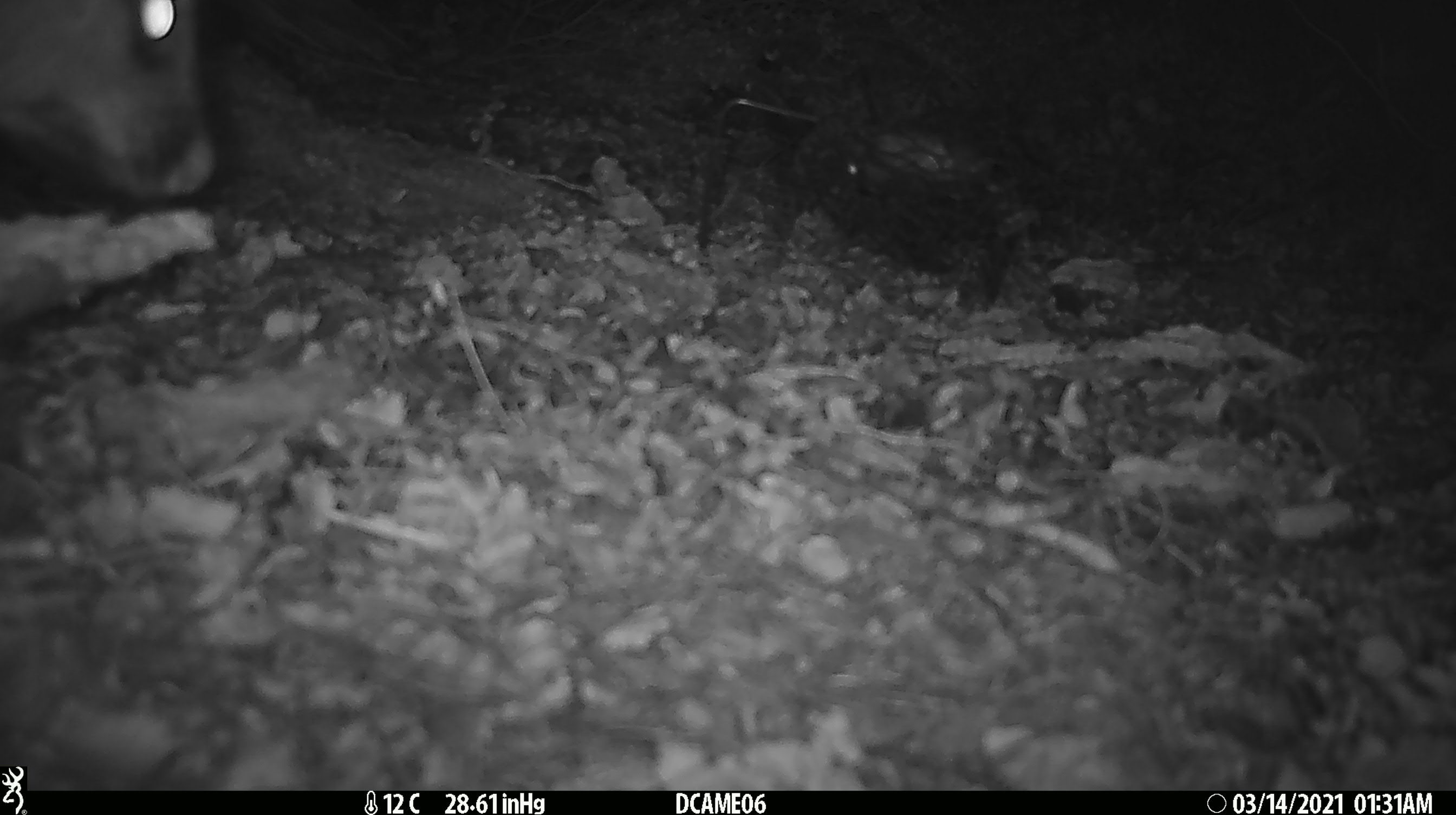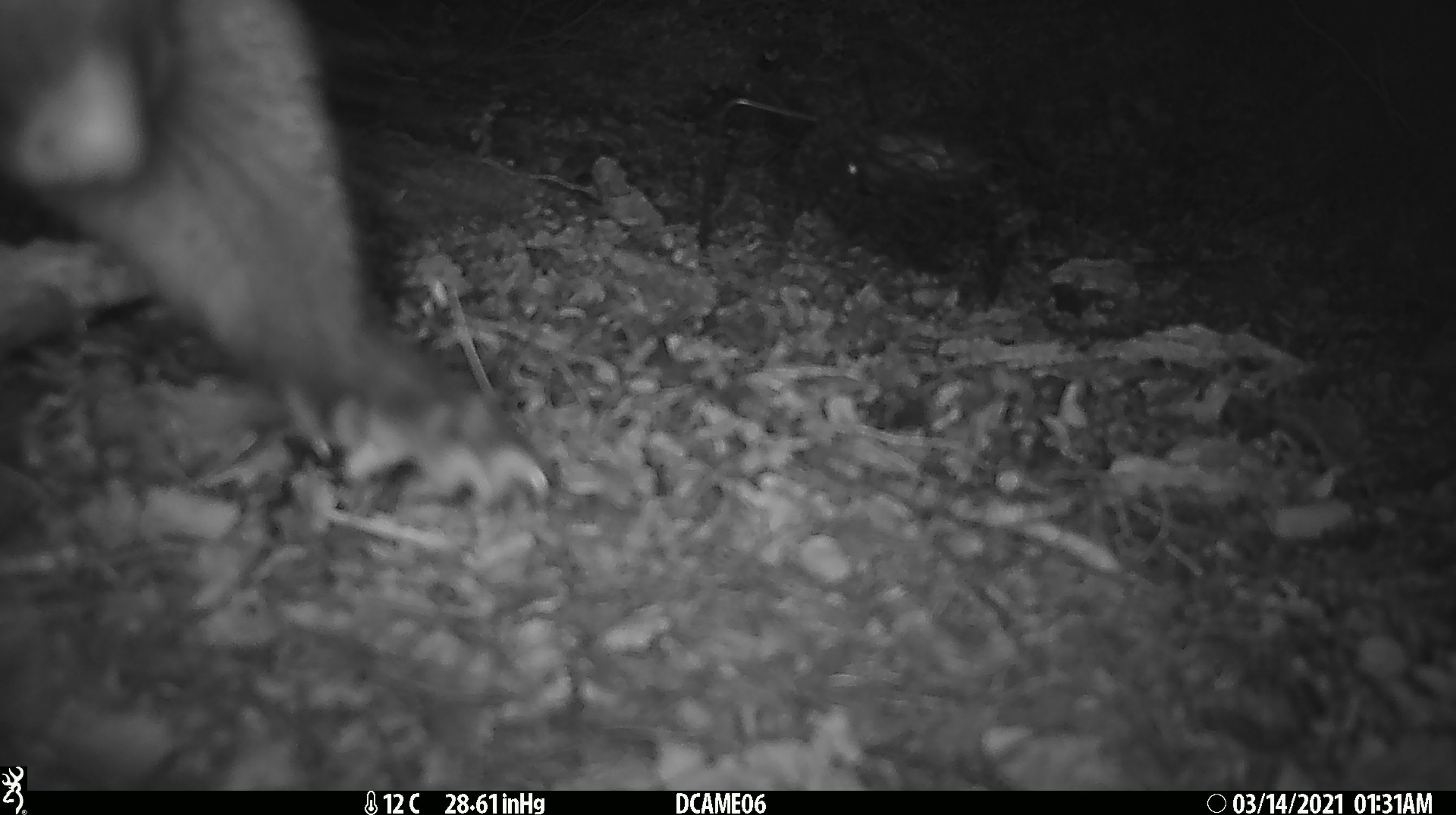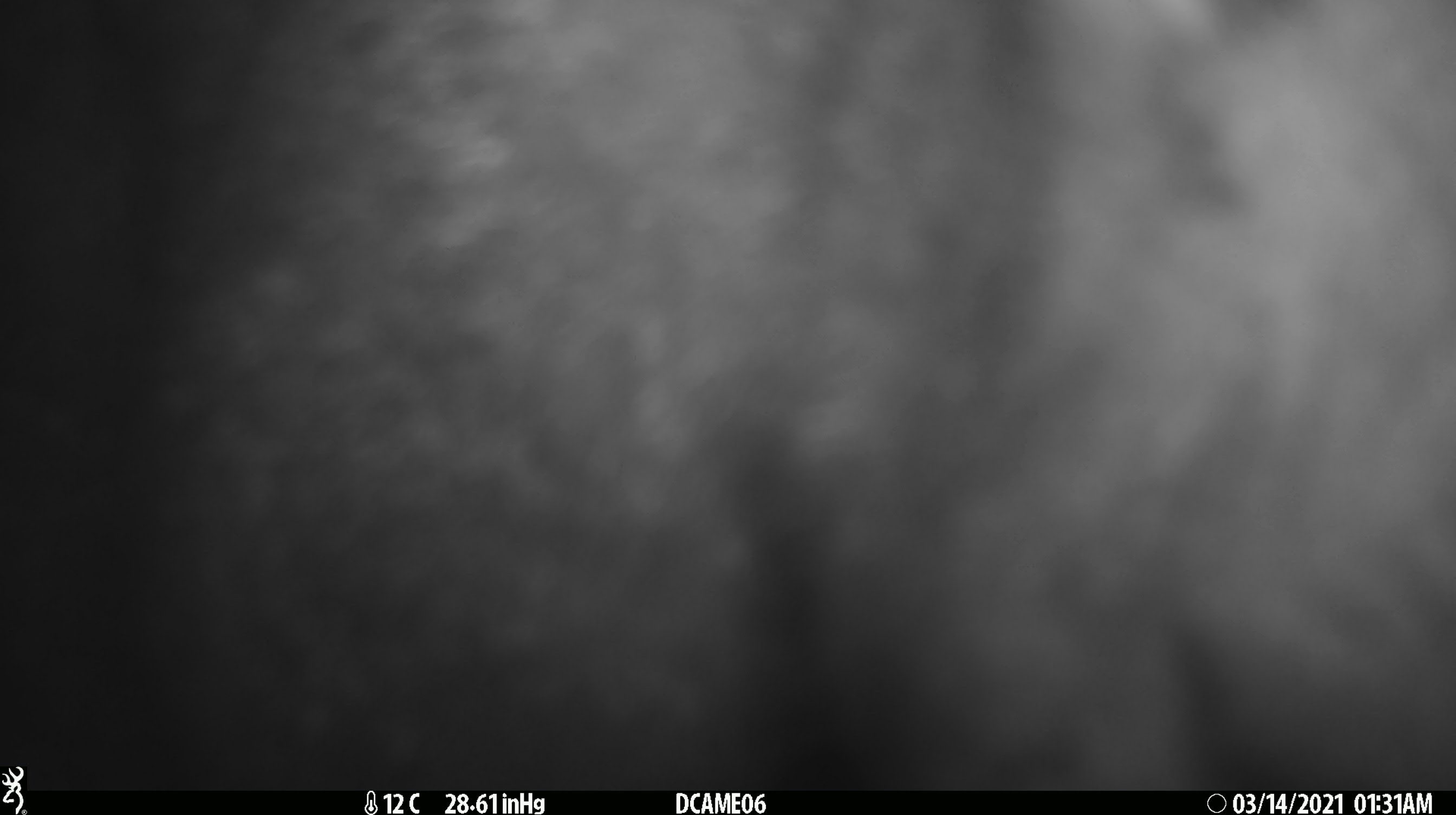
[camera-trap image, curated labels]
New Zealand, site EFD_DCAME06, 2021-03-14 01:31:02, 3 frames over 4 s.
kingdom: Animalia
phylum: Chordata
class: Mammalia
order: Diprotodontia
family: Phalangeridae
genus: Trichosurus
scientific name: Trichosurus vulpecula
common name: common brushtail possum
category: possum